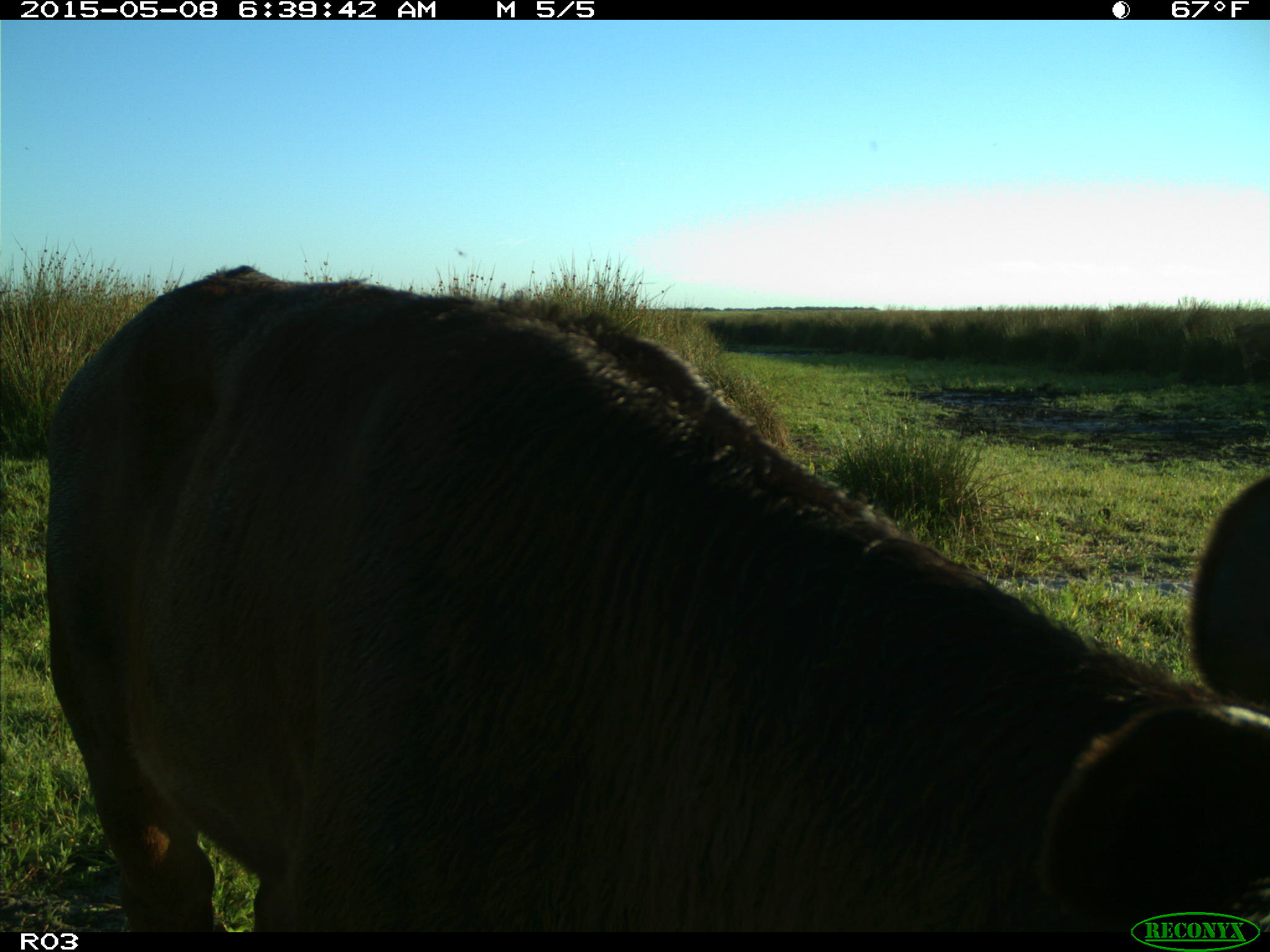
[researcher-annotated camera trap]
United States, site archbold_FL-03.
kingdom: Animalia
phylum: Chordata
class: Mammalia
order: Artiodactyla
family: Bovidae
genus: Bos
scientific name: Bos taurus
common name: domestic cow